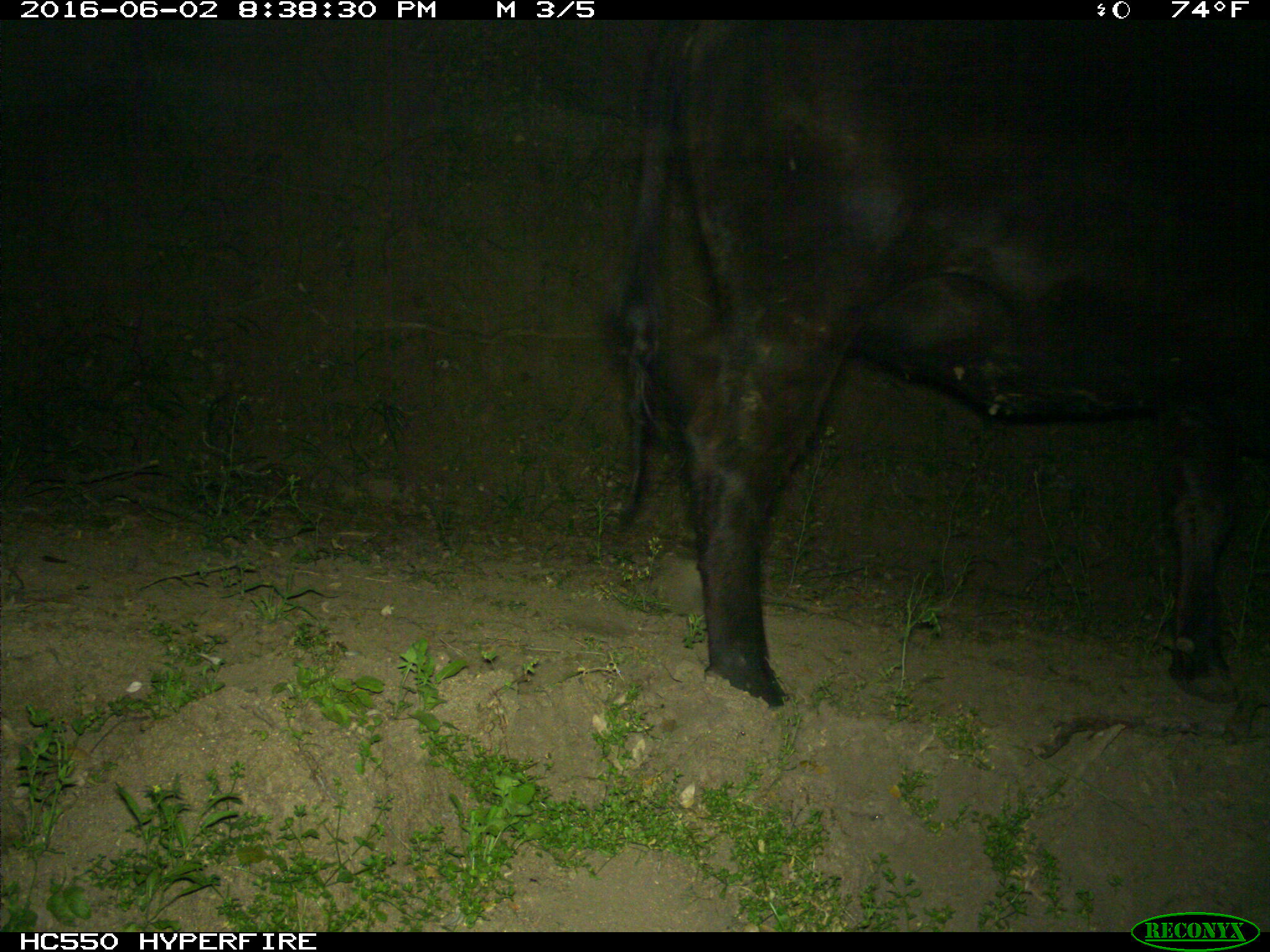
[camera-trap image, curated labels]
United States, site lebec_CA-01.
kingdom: Animalia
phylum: Chordata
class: Mammalia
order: Artiodactyla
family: Bovidae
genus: Bos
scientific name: Bos taurus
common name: domestic cow